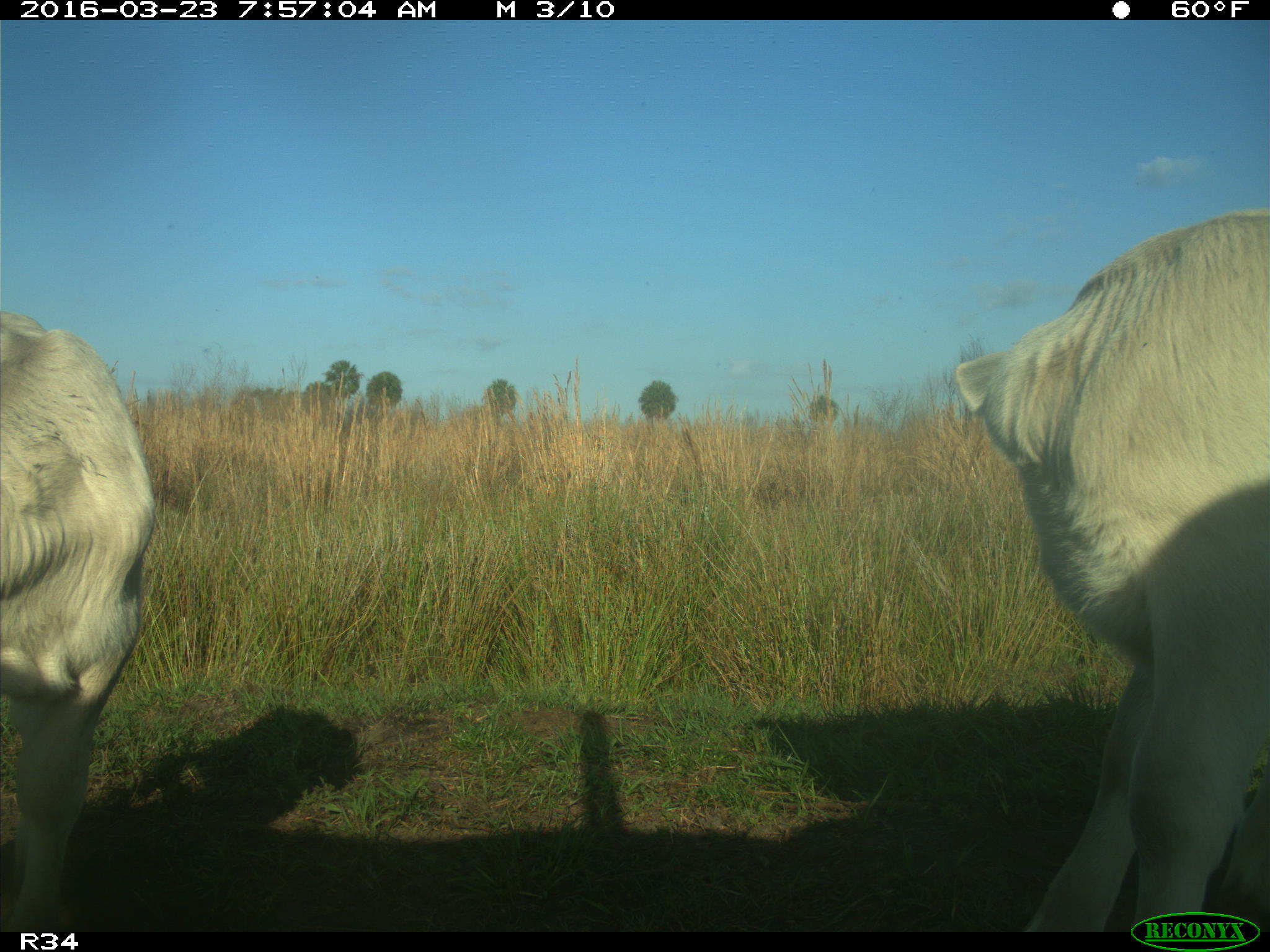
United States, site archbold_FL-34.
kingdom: Animalia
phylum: Chordata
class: Mammalia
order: Artiodactyla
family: Bovidae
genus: Bos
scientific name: Bos taurus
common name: domestic cow